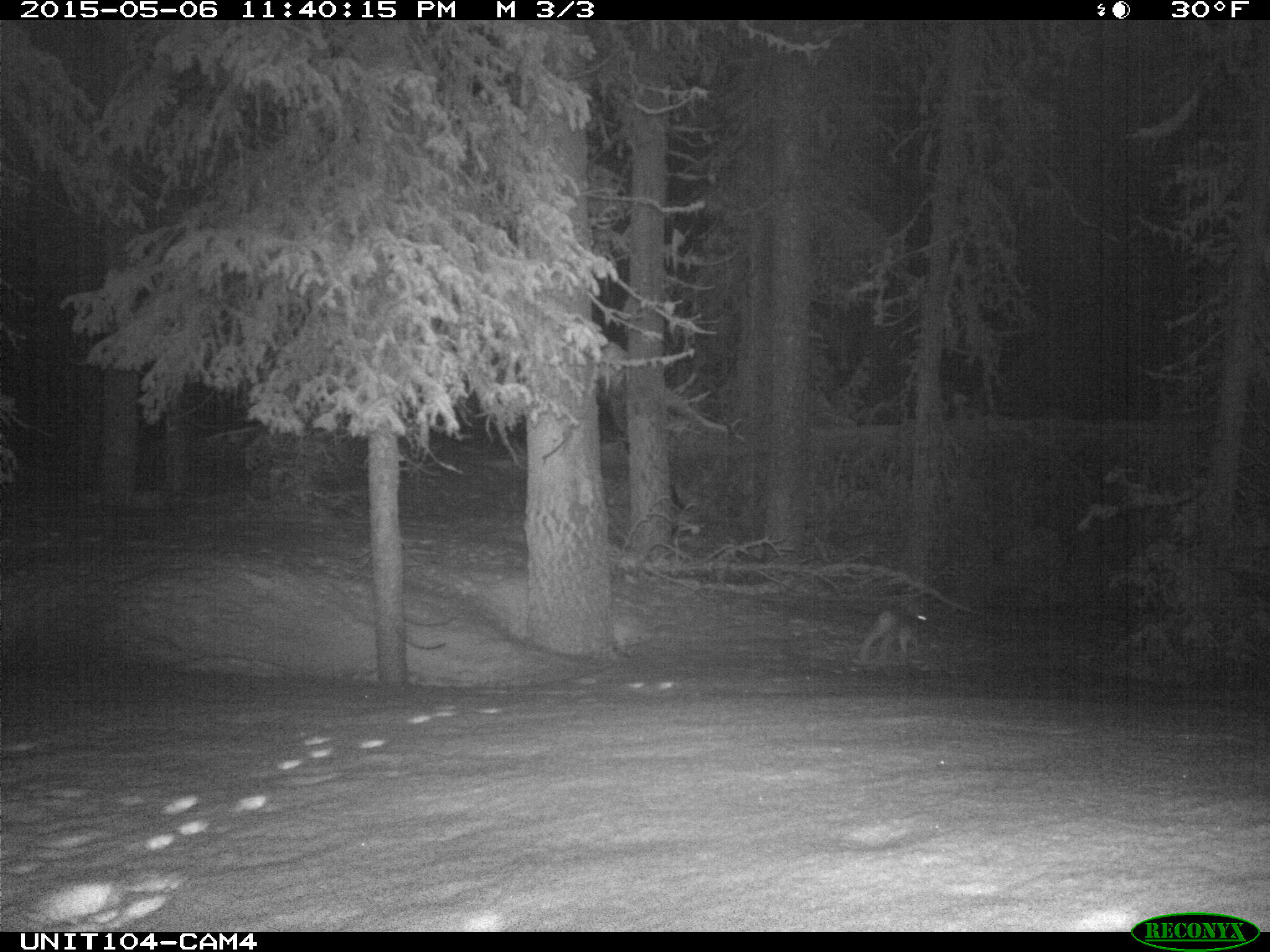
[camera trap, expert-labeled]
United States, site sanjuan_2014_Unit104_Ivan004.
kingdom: Animalia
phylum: Chordata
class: Mammalia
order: Lagomorpha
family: Leporidae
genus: Lepus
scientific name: Lepus americanus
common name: snowshoe hare